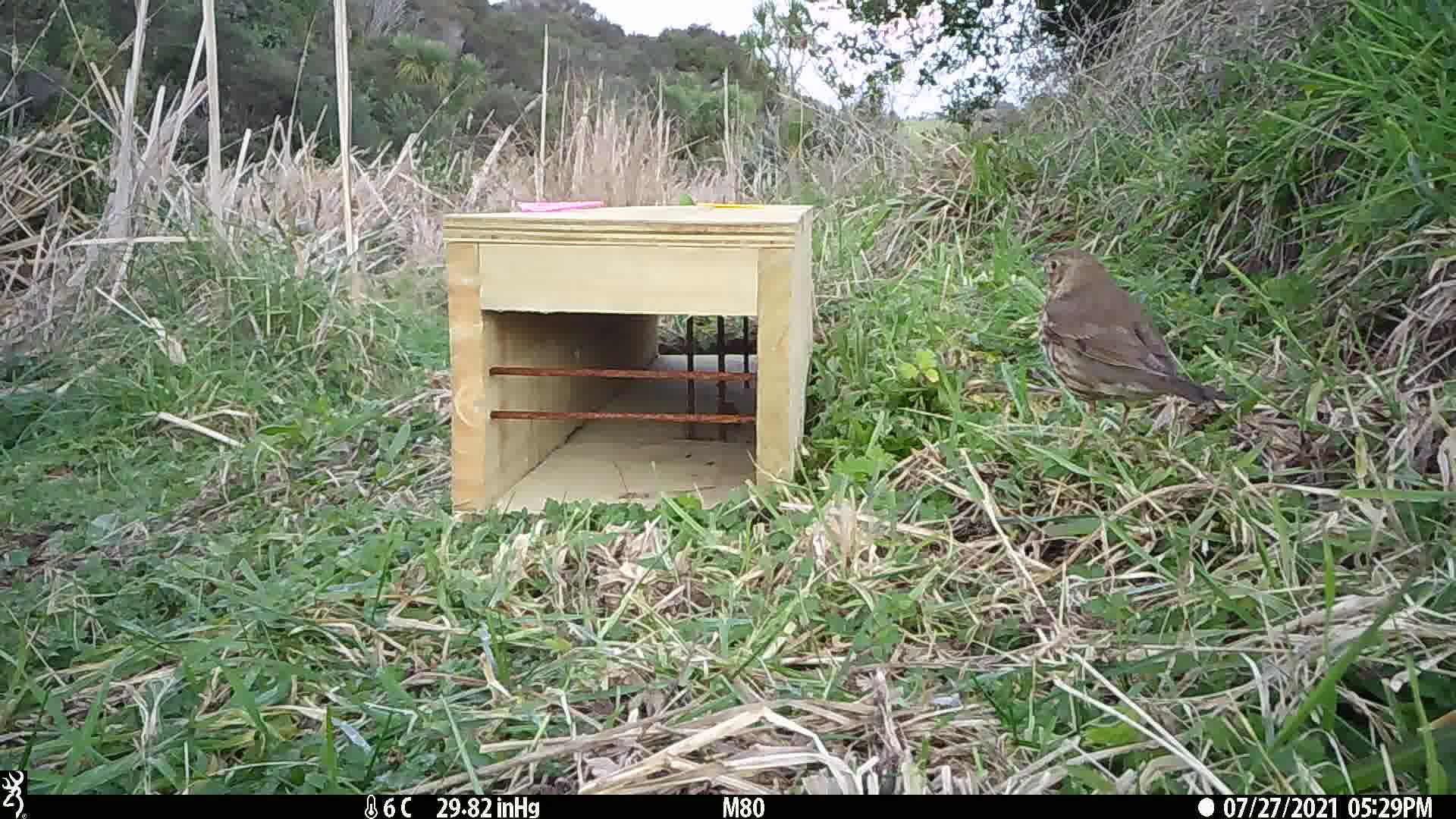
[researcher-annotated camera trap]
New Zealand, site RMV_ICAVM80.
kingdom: Animalia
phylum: Chordata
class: Aves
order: Passeriformes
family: Turdidae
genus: Turdus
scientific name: Turdus philomelos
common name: song thrush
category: thrush